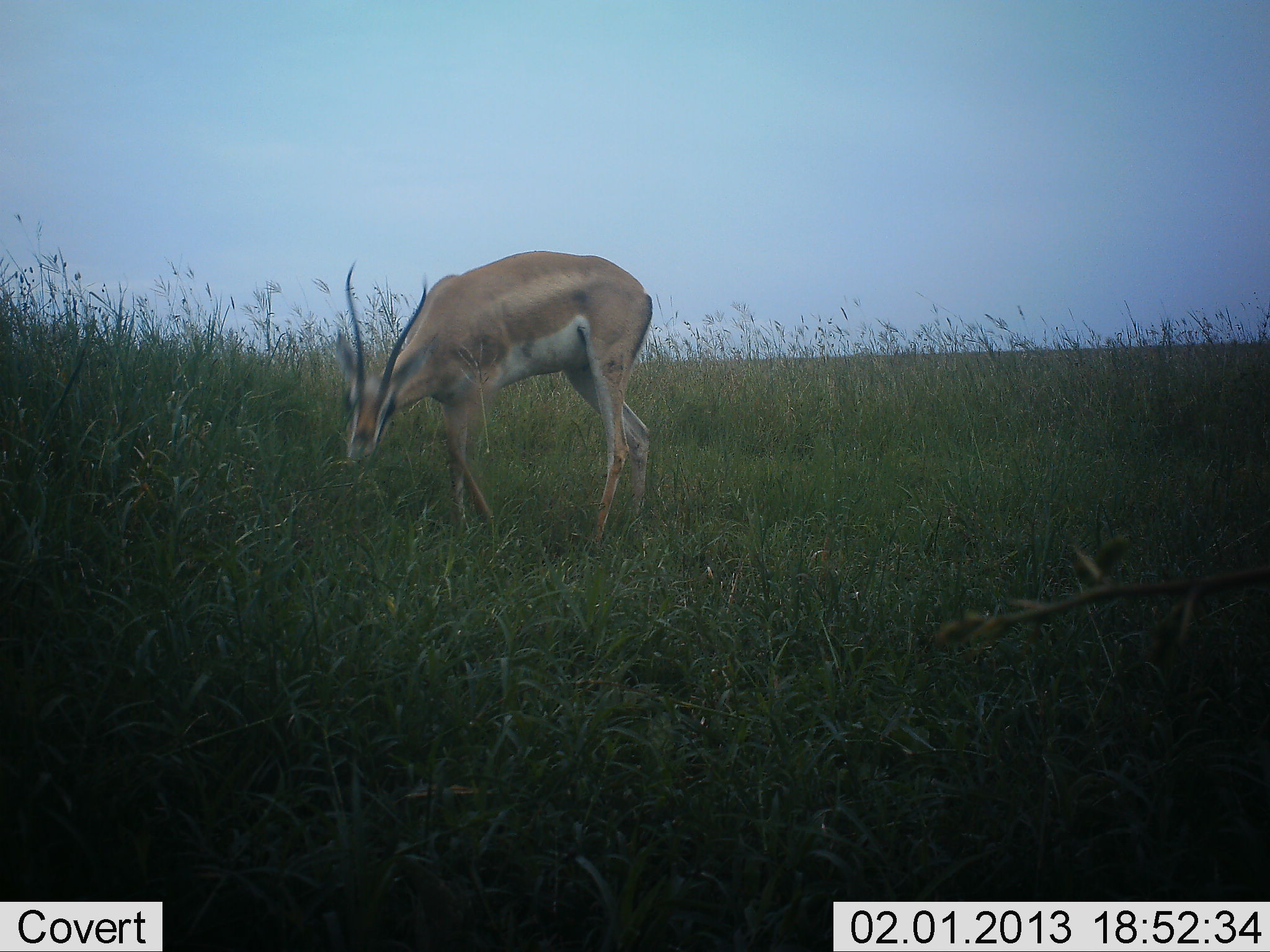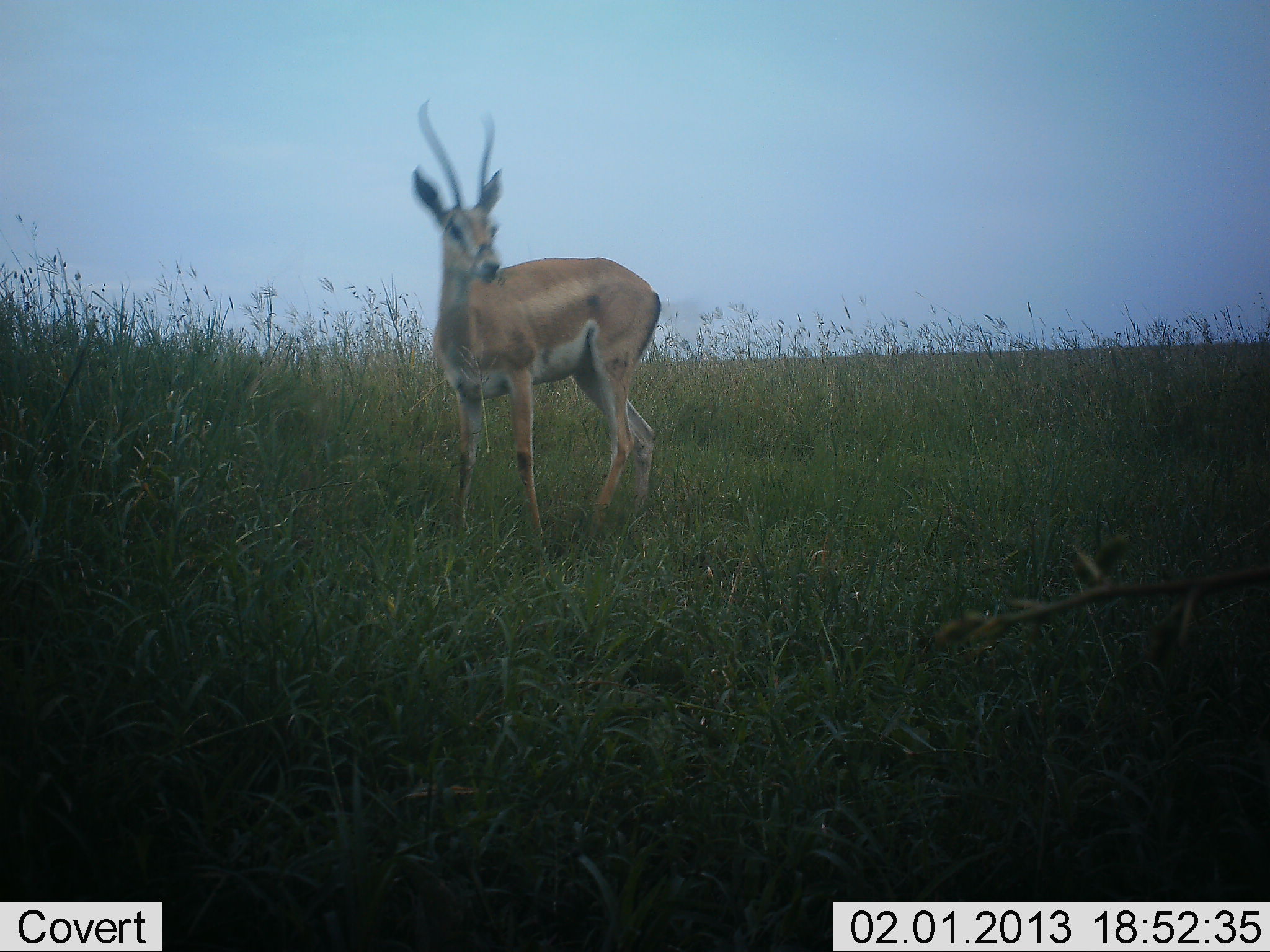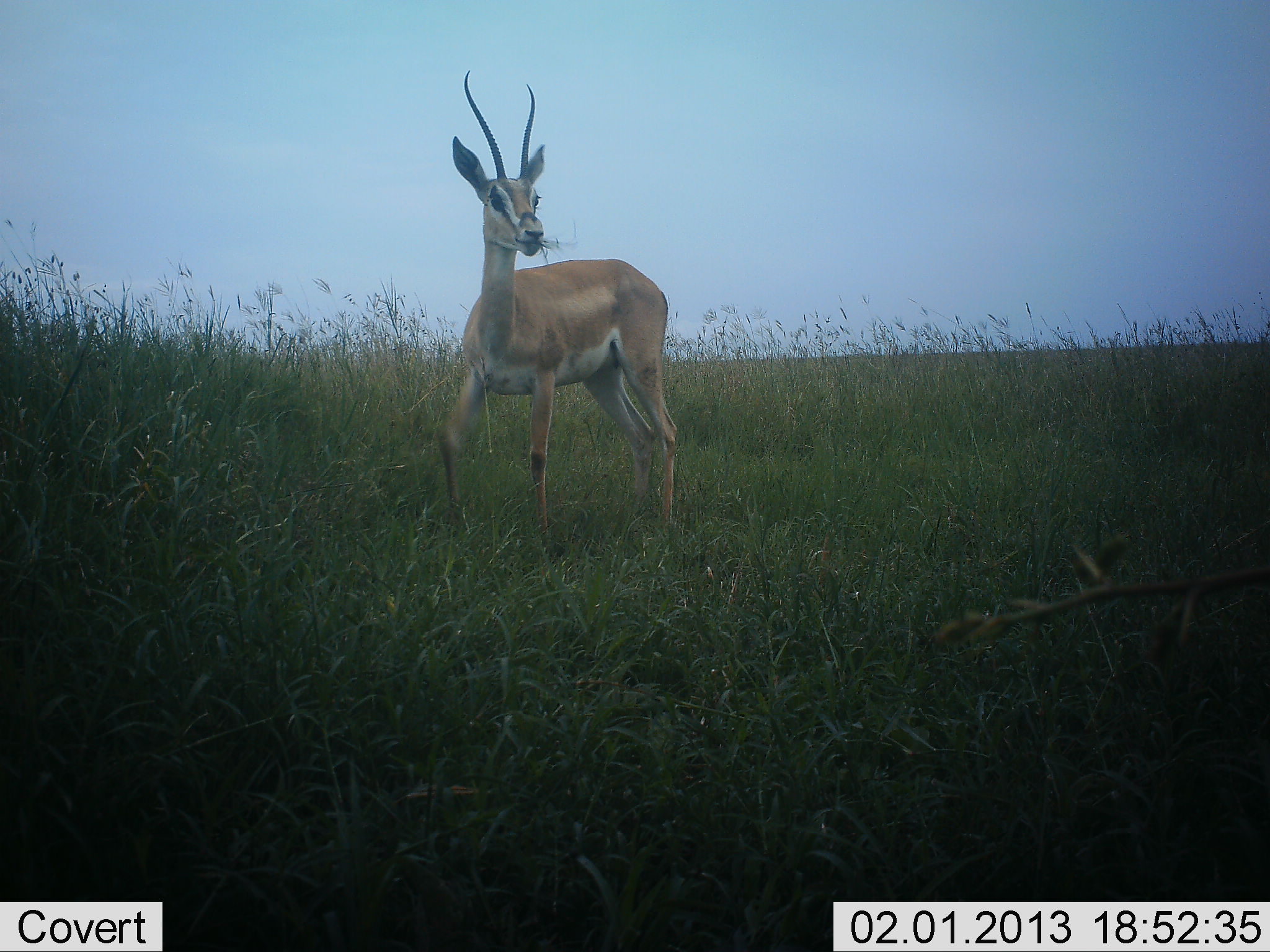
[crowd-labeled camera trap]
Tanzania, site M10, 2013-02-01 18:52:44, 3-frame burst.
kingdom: Animalia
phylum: Chordata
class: Mammalia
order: Artiodactyla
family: Bovidae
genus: Nanger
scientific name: Nanger granti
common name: grant's gazelle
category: gazellegrants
Gazellegrants (grant's gazelle) (Nanger granti), count 1. Behavior (volunteer vote fractions): standing 47%, resting 0%, moving 11%, interacting 0%. Young present (vote fraction): 0%. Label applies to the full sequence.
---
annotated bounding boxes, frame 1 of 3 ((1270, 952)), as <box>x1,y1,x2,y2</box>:
animal: <box>333,248,654,560</box>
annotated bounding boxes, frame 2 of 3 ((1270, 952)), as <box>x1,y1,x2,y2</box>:
animal: <box>397,94,664,581</box>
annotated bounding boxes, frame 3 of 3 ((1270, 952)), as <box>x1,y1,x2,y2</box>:
animal: <box>436,69,682,558</box>